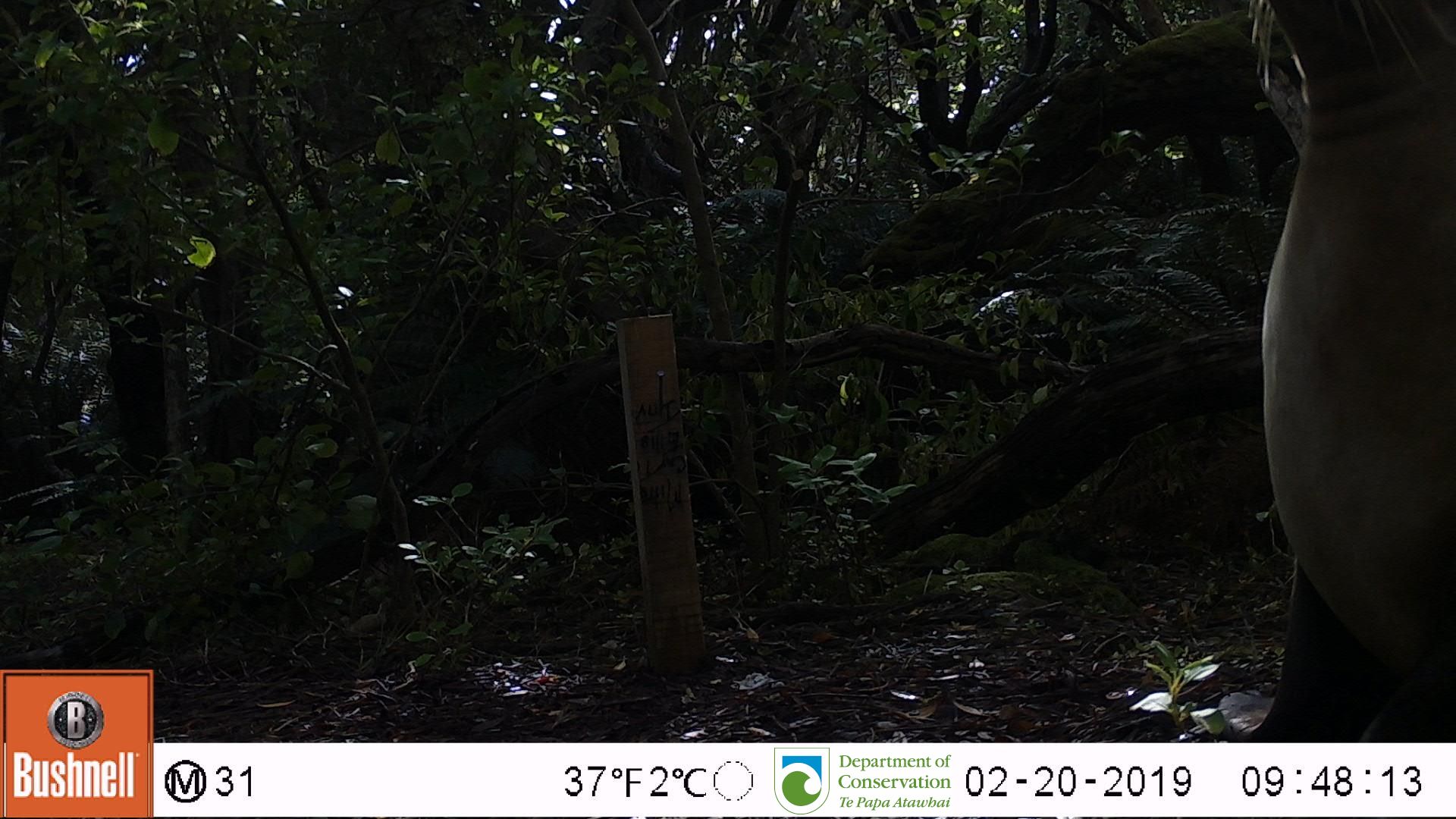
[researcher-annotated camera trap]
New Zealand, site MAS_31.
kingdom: Animalia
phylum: Chordata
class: Mammalia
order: Carnivora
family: Otariidae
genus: Phocarctos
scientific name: Phocarctos hookeri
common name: new zealand sea lion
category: sealion